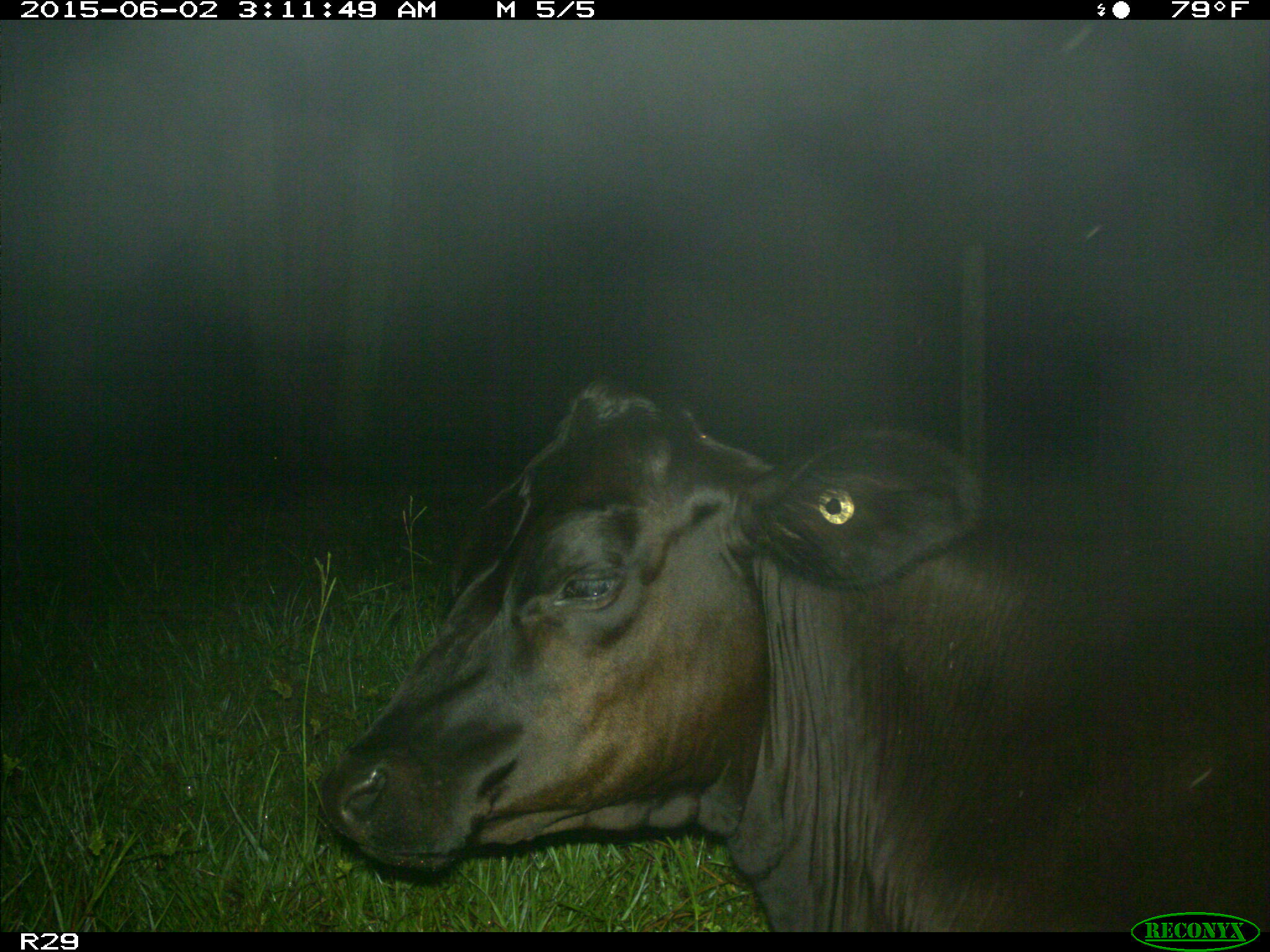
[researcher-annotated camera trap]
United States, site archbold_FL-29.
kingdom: Animalia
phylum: Chordata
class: Mammalia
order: Artiodactyla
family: Bovidae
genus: Bos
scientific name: Bos taurus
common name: domestic cow